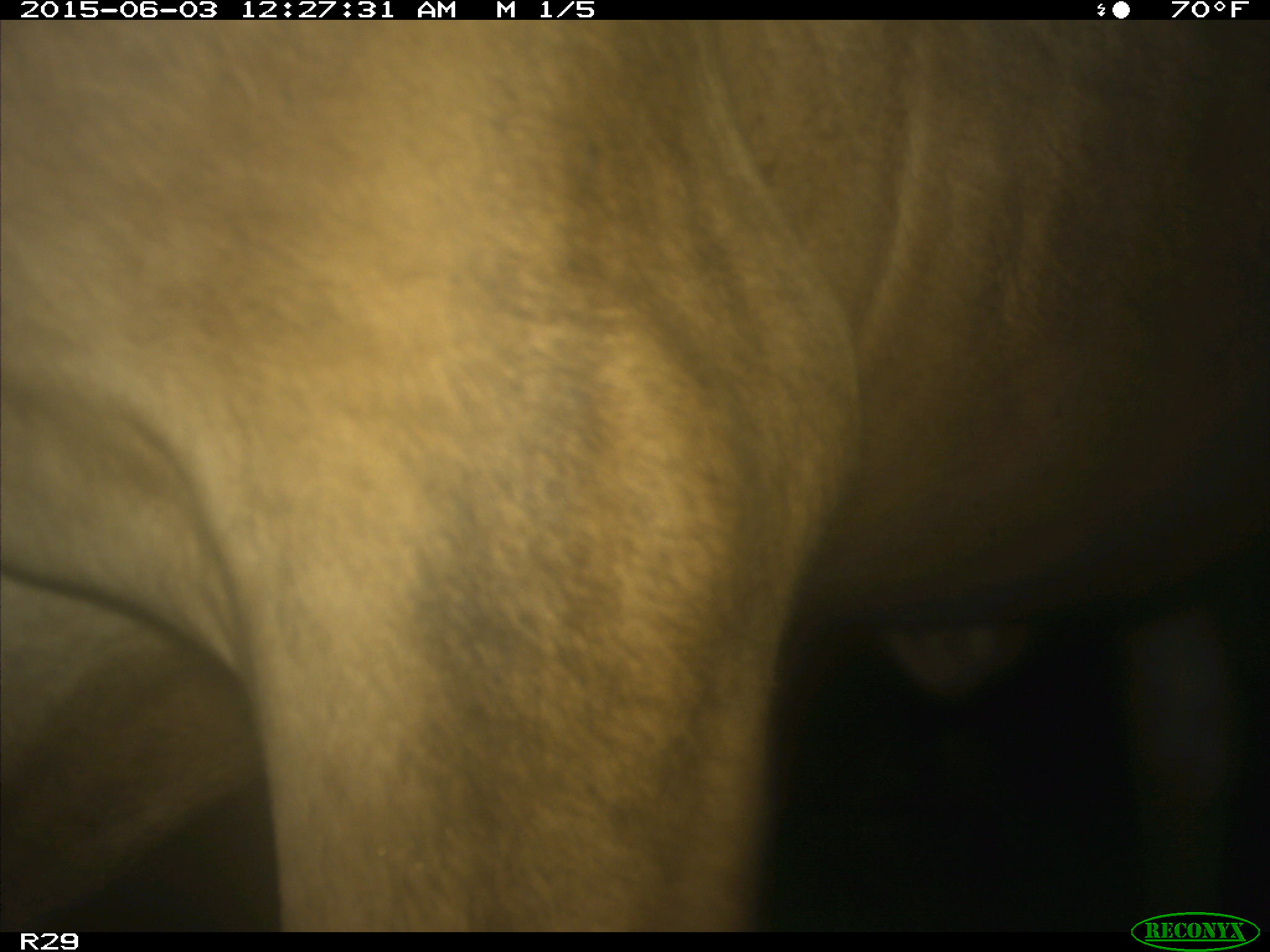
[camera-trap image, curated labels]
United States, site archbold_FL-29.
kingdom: Animalia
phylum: Chordata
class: Mammalia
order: Artiodactyla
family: Bovidae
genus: Bos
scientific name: Bos taurus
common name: domestic cow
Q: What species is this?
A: Bos taurus (domestic cow).